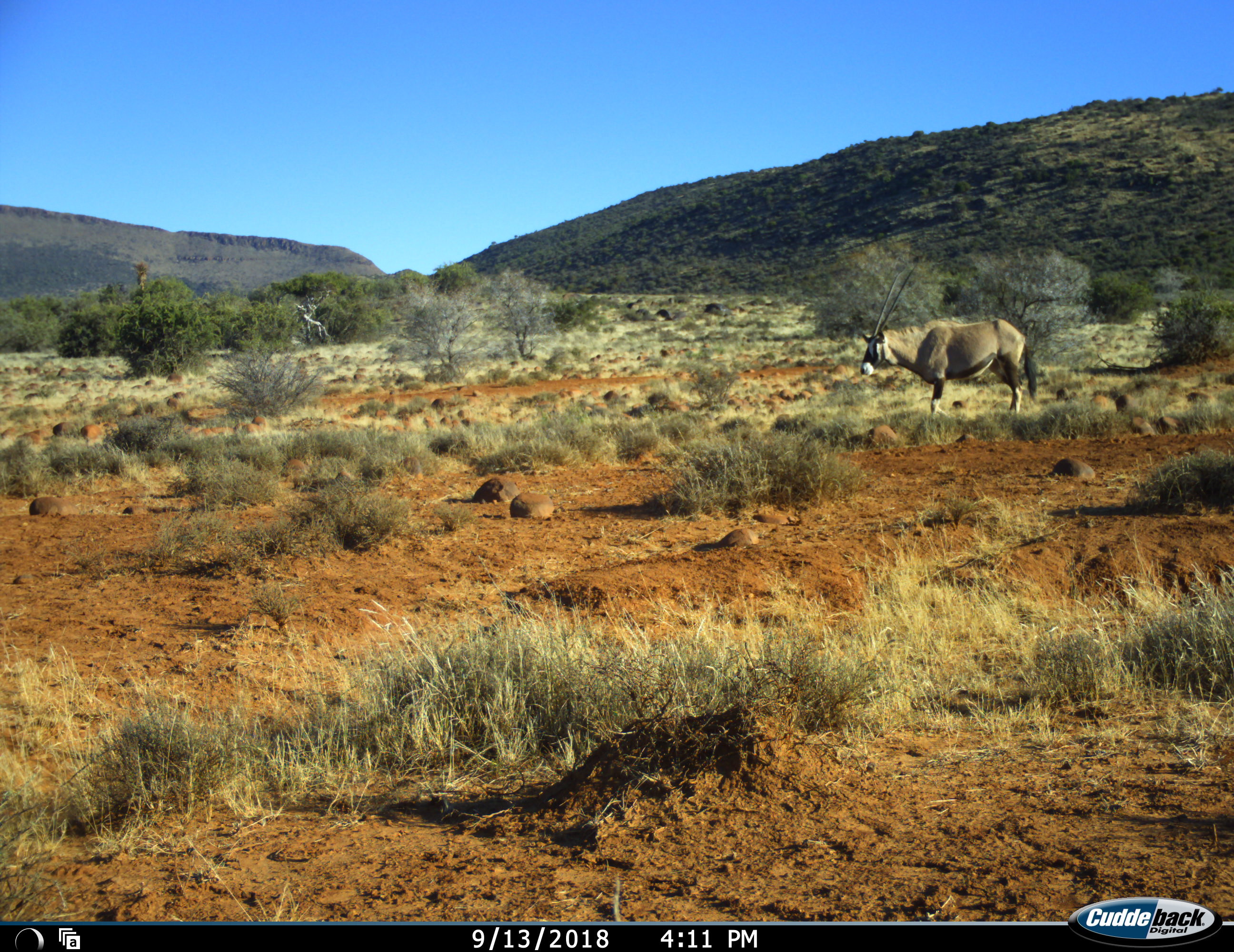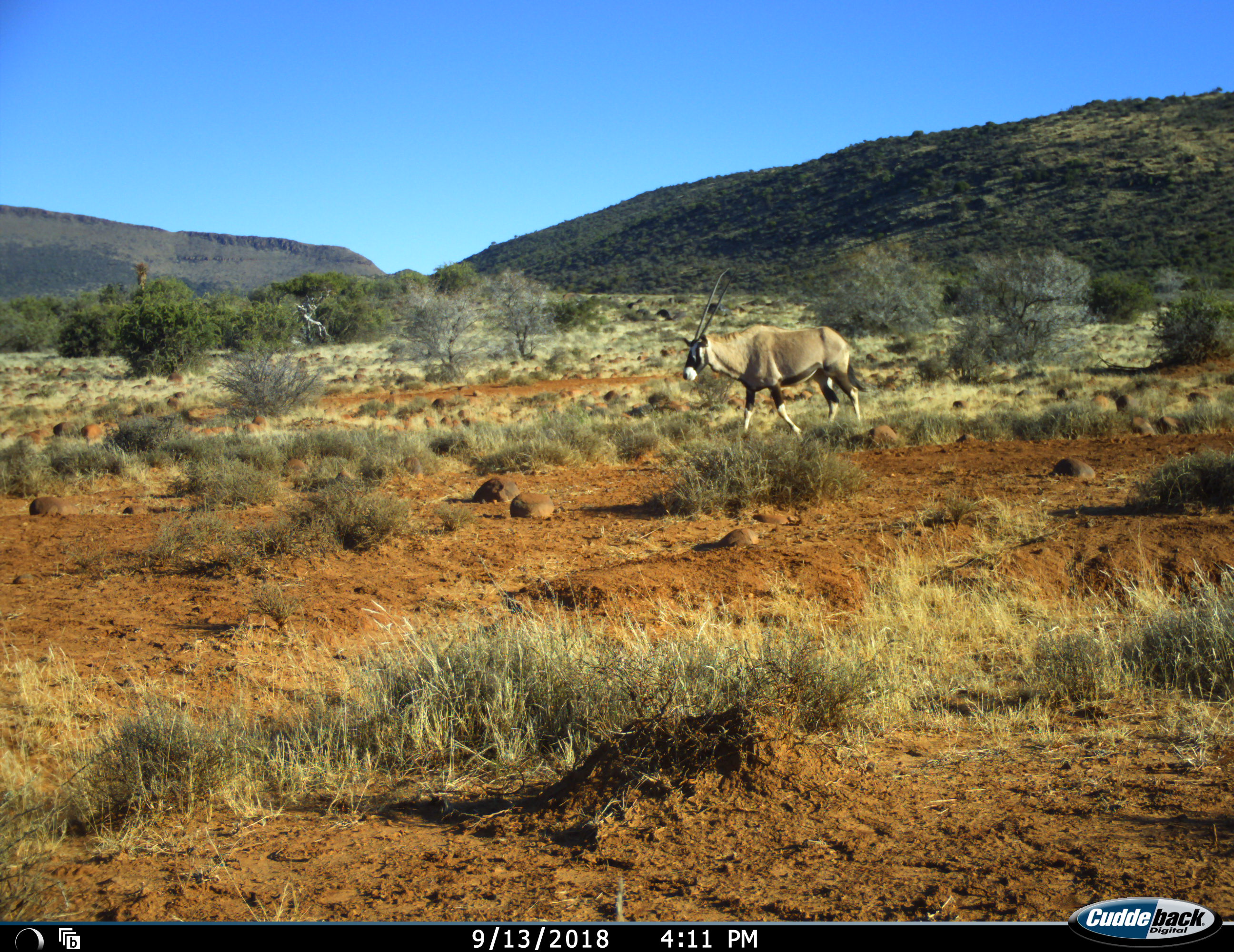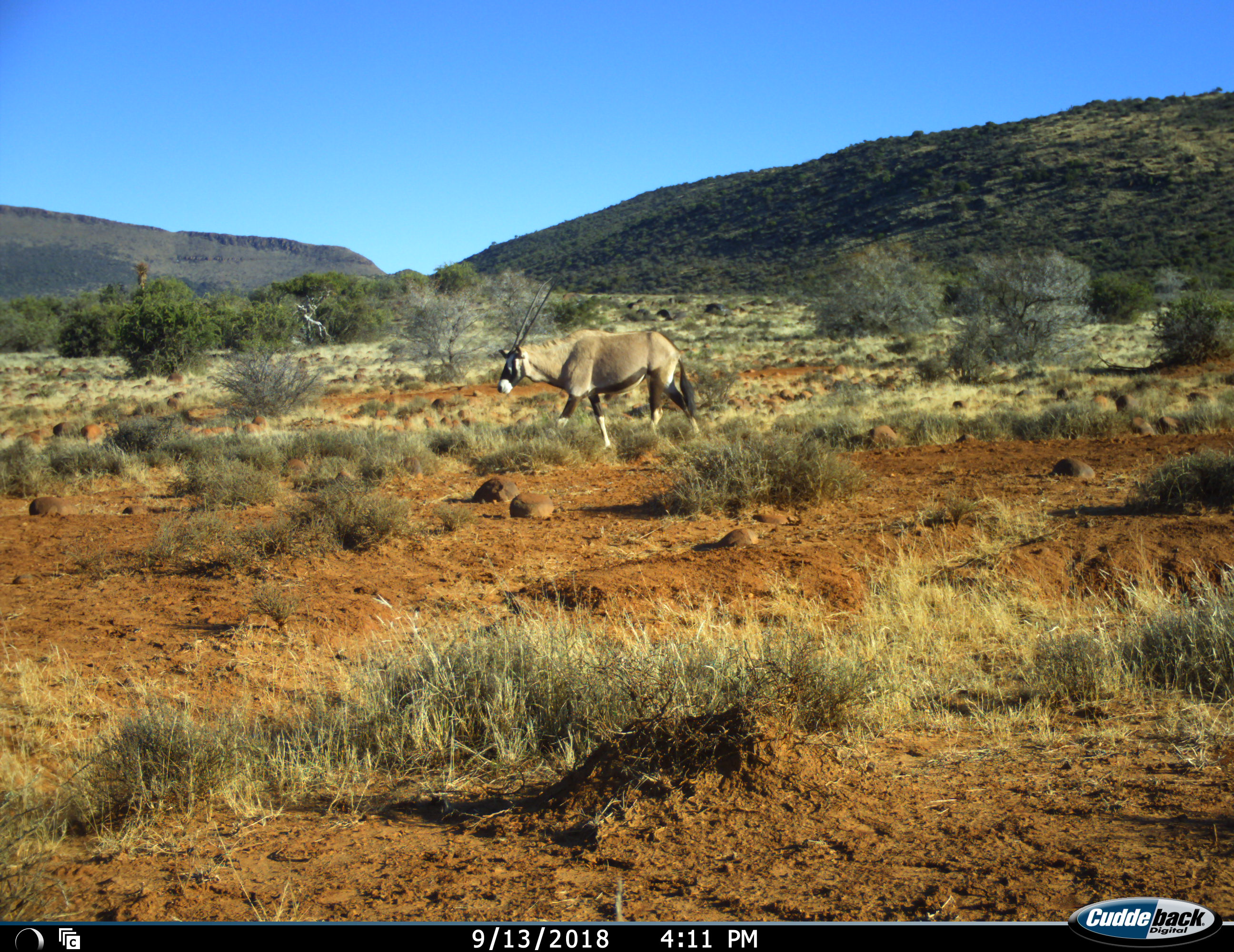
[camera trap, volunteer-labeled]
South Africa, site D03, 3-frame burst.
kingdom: Animalia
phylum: Chordata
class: Mammalia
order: Artiodactyla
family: Bovidae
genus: Oryx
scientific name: Oryx gazella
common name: gemsbok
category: gemsbokoryx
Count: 1.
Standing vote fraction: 0%.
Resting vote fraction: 0%.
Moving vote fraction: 100%.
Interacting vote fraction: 0%.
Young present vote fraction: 0%.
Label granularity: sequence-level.